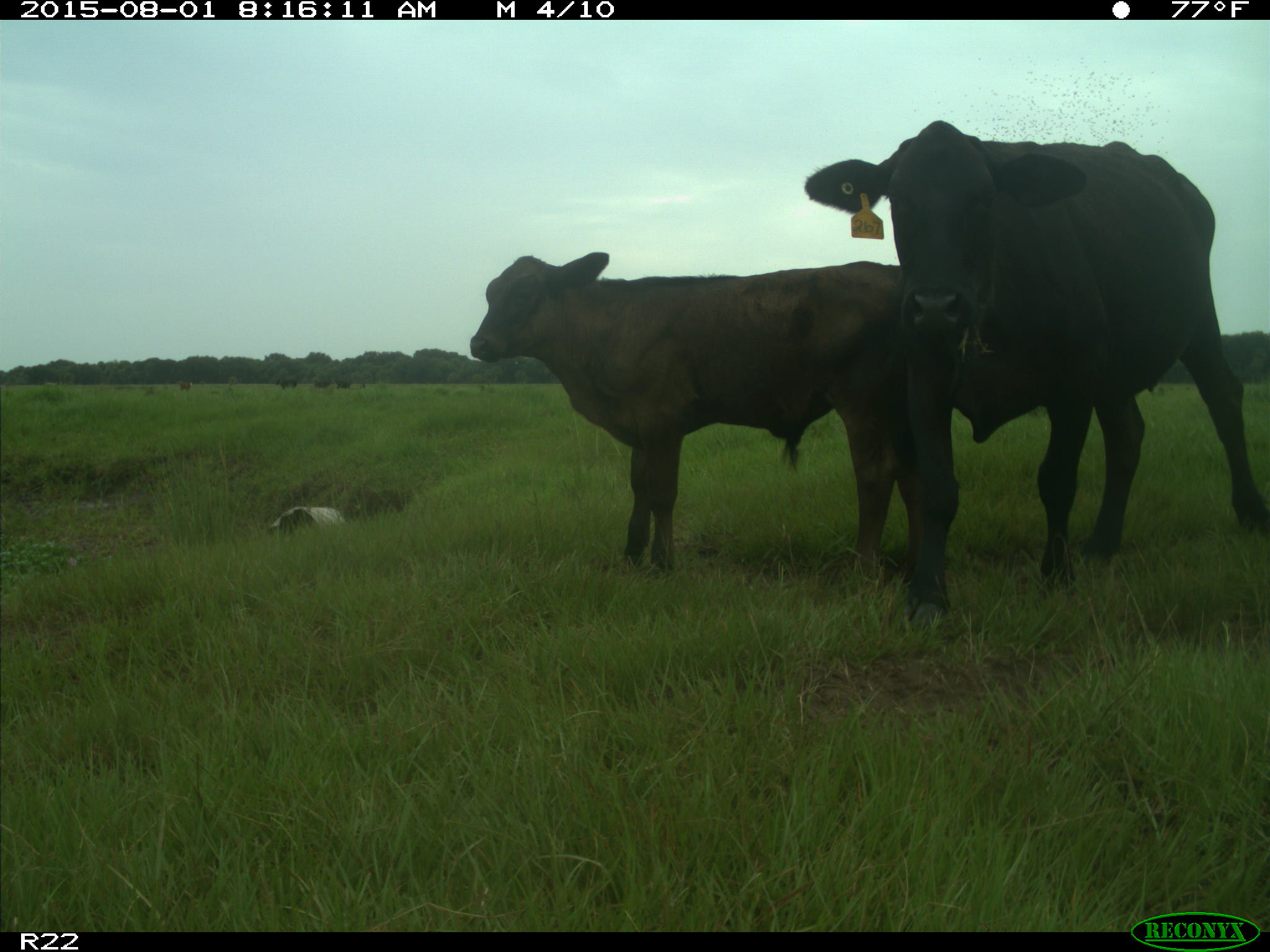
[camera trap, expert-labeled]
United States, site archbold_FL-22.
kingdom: Animalia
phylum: Chordata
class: Mammalia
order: Artiodactyla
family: Bovidae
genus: Bos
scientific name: Bos taurus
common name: domestic cow